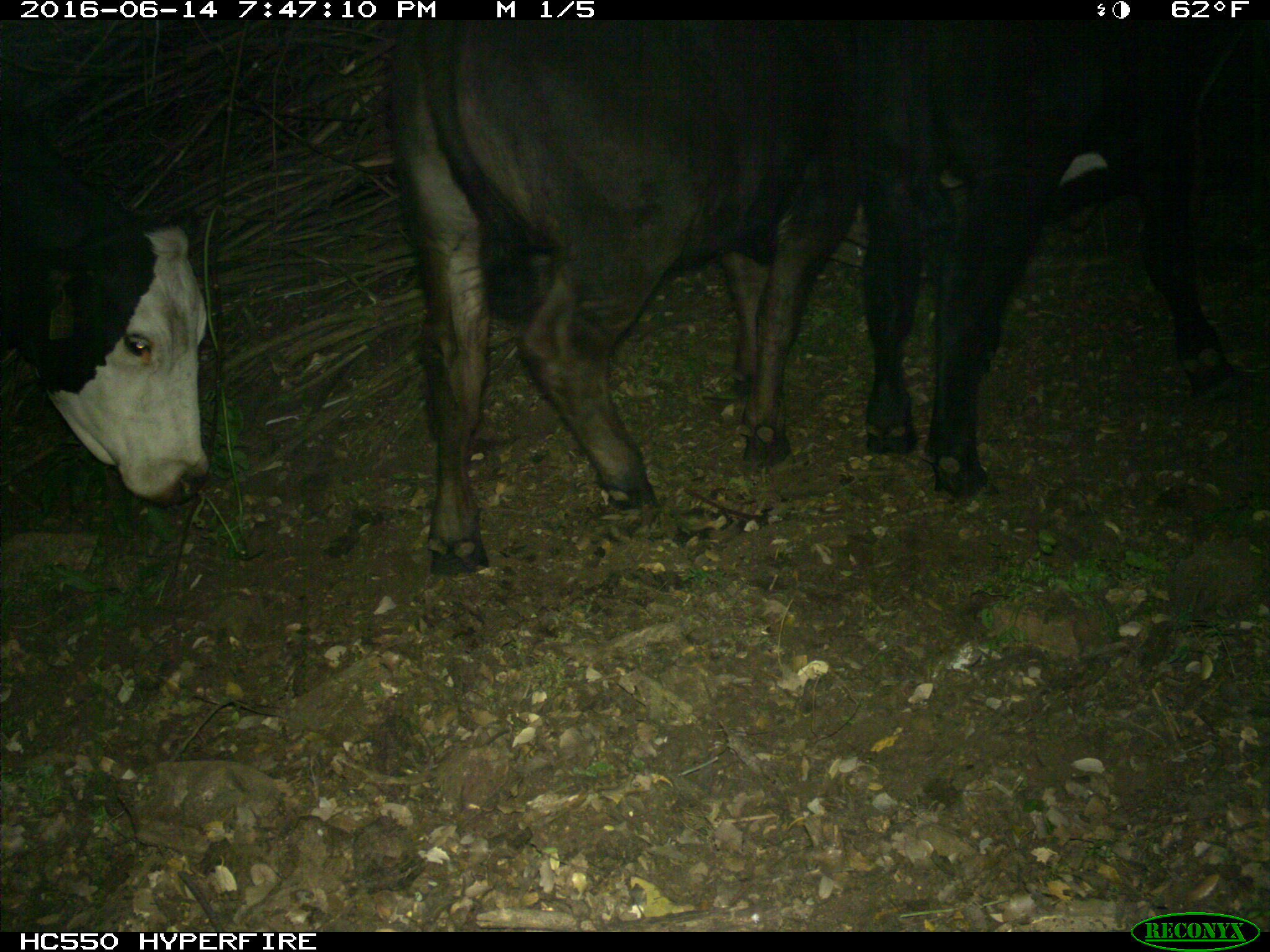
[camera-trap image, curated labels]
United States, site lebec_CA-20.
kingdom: Animalia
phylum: Chordata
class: Mammalia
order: Artiodactyla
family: Bovidae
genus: Bos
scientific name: Bos taurus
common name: domestic cow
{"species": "Bos taurus (domestic cow)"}